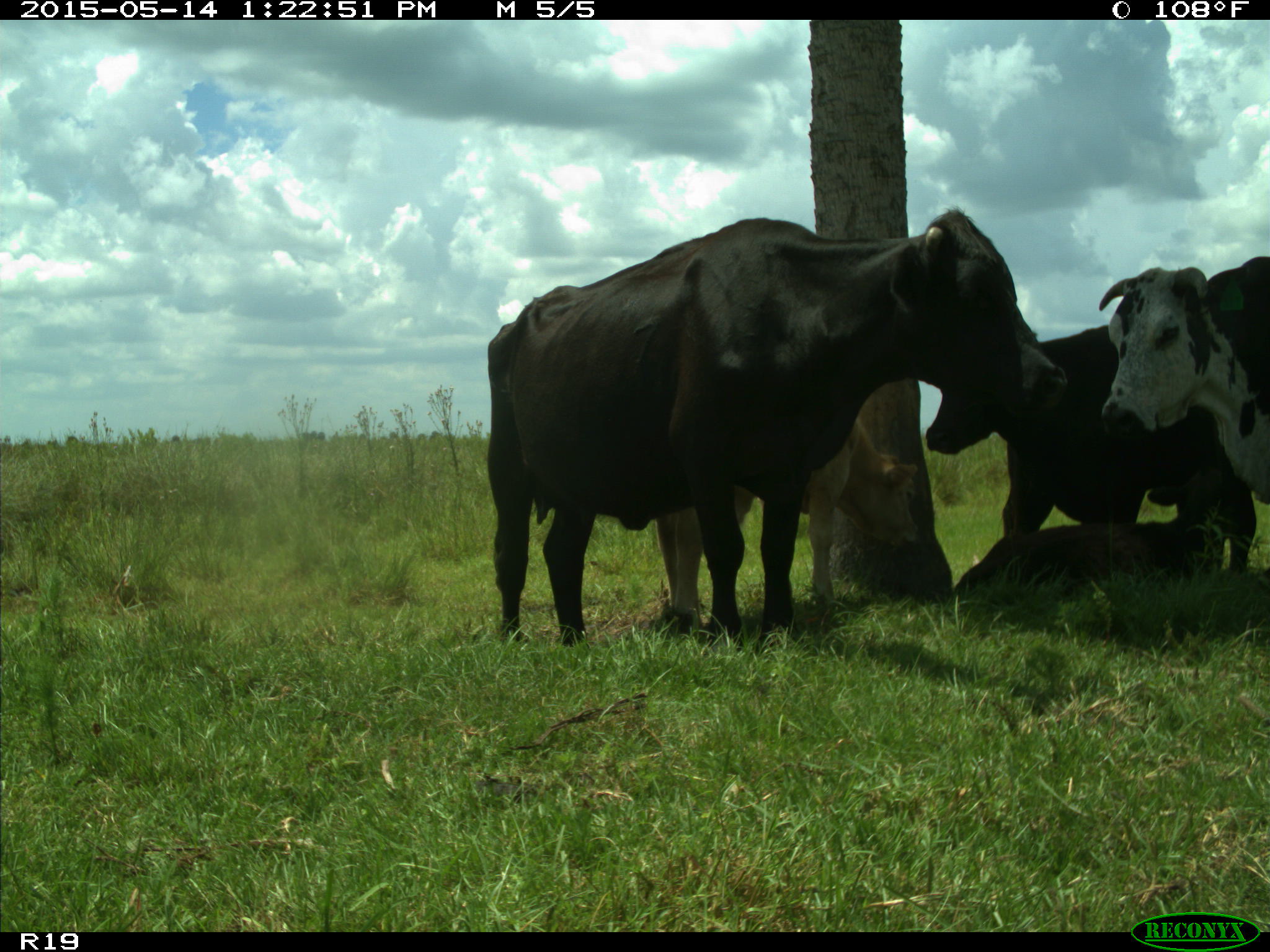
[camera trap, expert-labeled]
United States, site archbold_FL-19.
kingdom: Animalia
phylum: Chordata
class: Mammalia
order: Artiodactyla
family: Bovidae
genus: Bos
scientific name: Bos taurus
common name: domestic cow